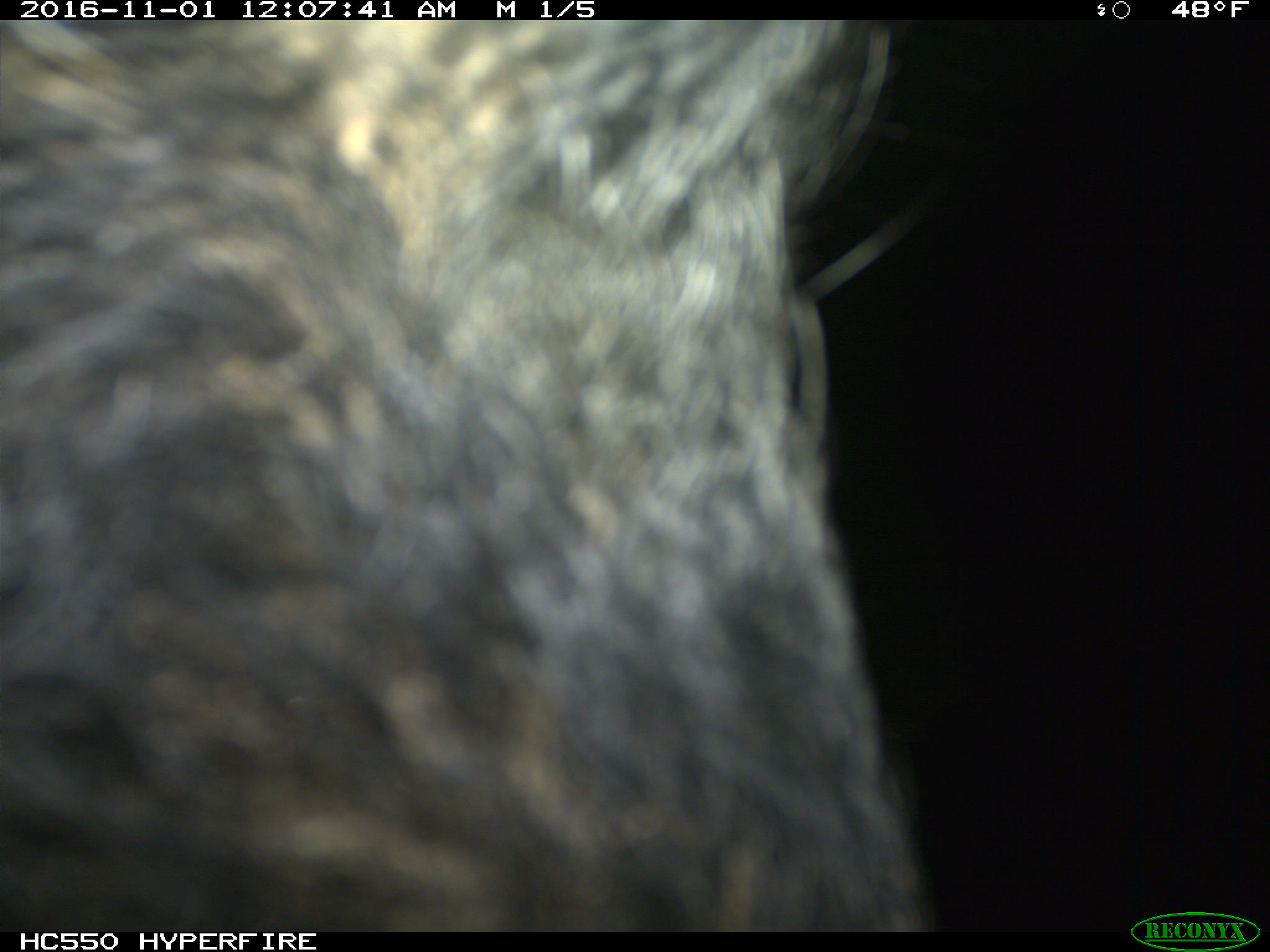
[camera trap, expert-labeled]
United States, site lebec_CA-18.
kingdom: Animalia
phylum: Chordata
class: Mammalia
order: Artiodactyla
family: Suidae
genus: Sus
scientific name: Sus scrofa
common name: wild boar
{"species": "Sus scrofa (wild boar)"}